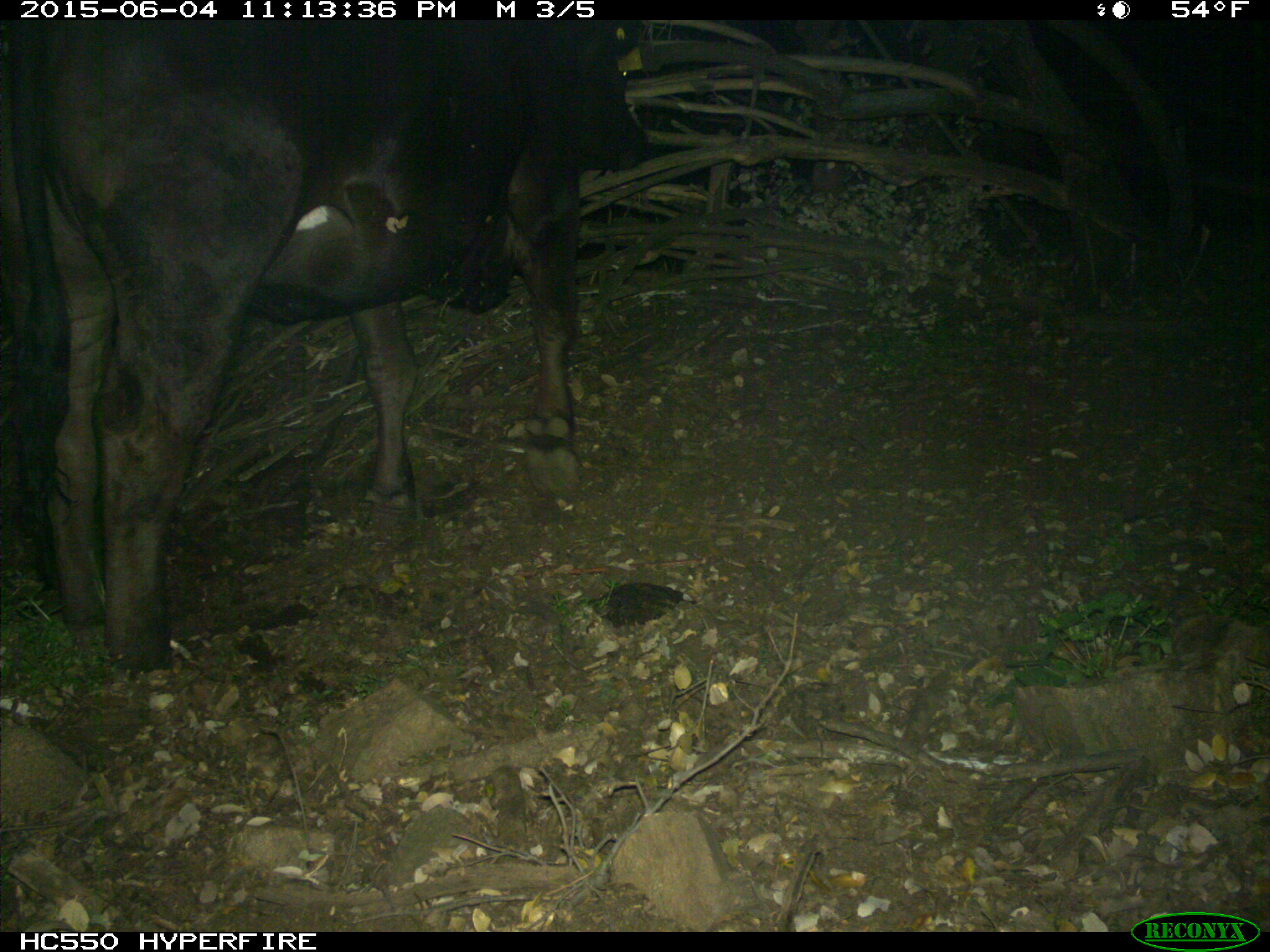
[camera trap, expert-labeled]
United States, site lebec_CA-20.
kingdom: Animalia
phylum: Chordata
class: Mammalia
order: Artiodactyla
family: Bovidae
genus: Bos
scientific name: Bos taurus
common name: domestic cow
Bos taurus (domestic cow).